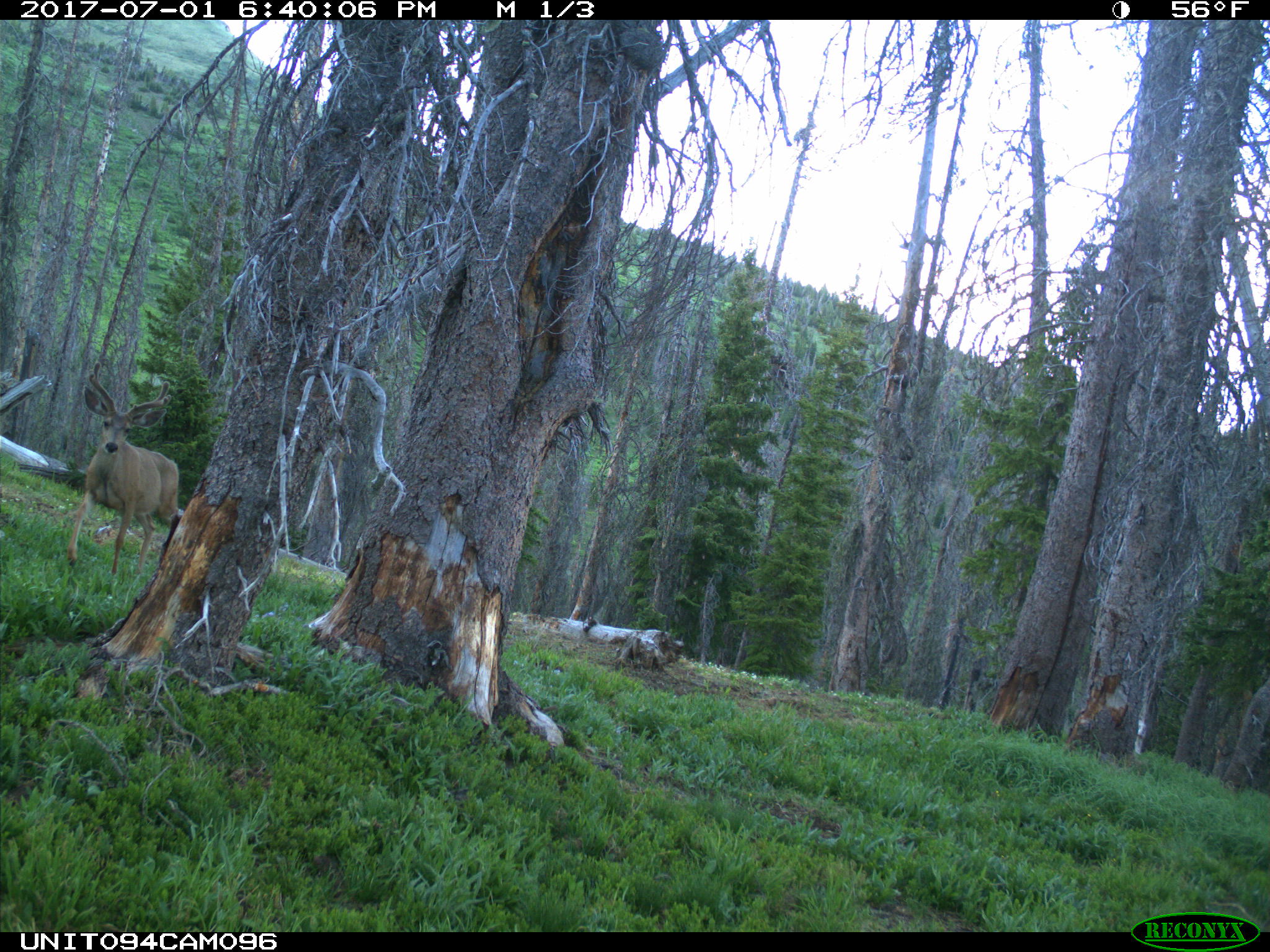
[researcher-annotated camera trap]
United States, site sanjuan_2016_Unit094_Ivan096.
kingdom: Animalia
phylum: Chordata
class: Mammalia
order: Artiodactyla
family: Cervidae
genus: Odocoileus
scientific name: Odocoileus hemionus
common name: mule deer